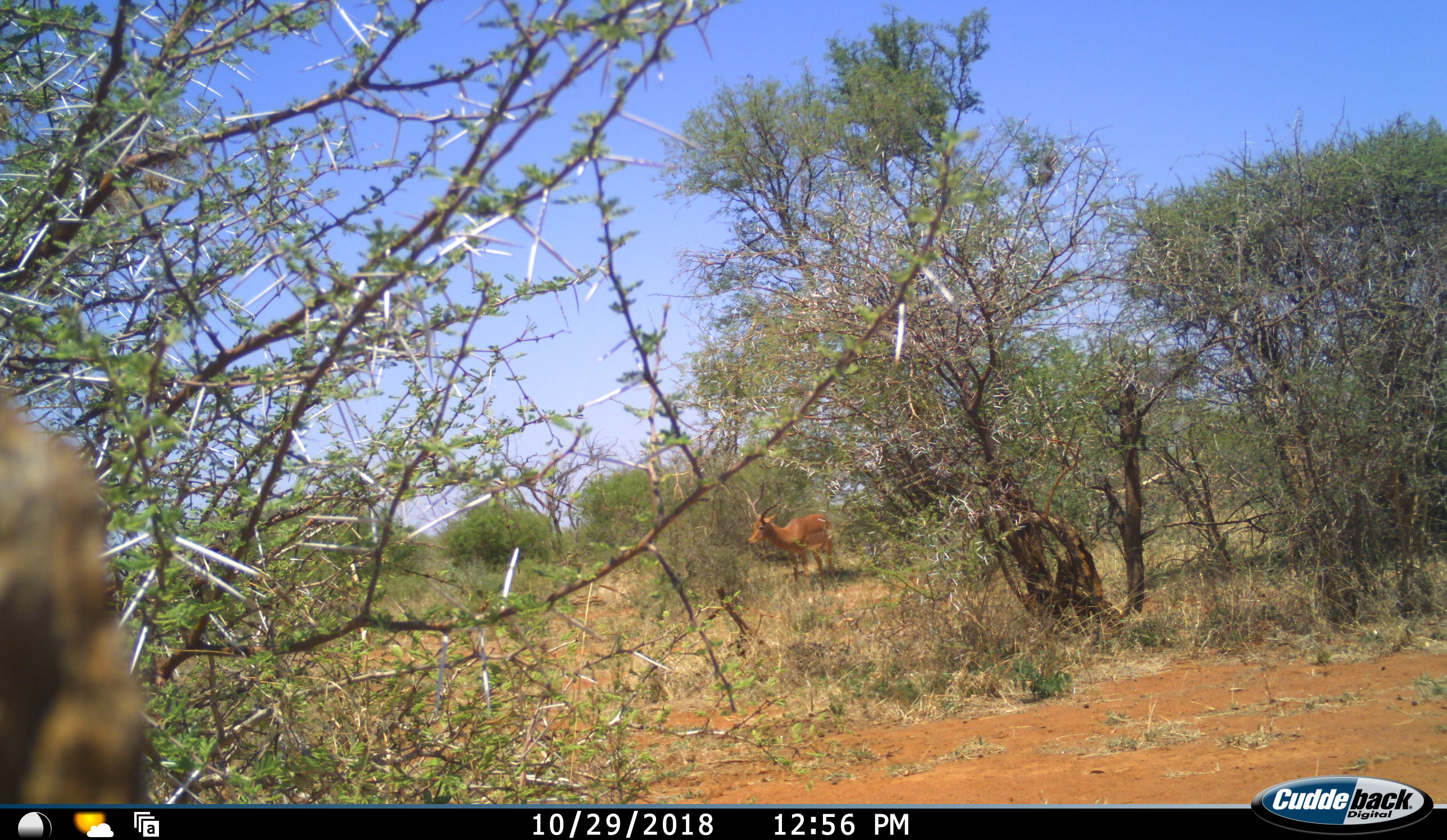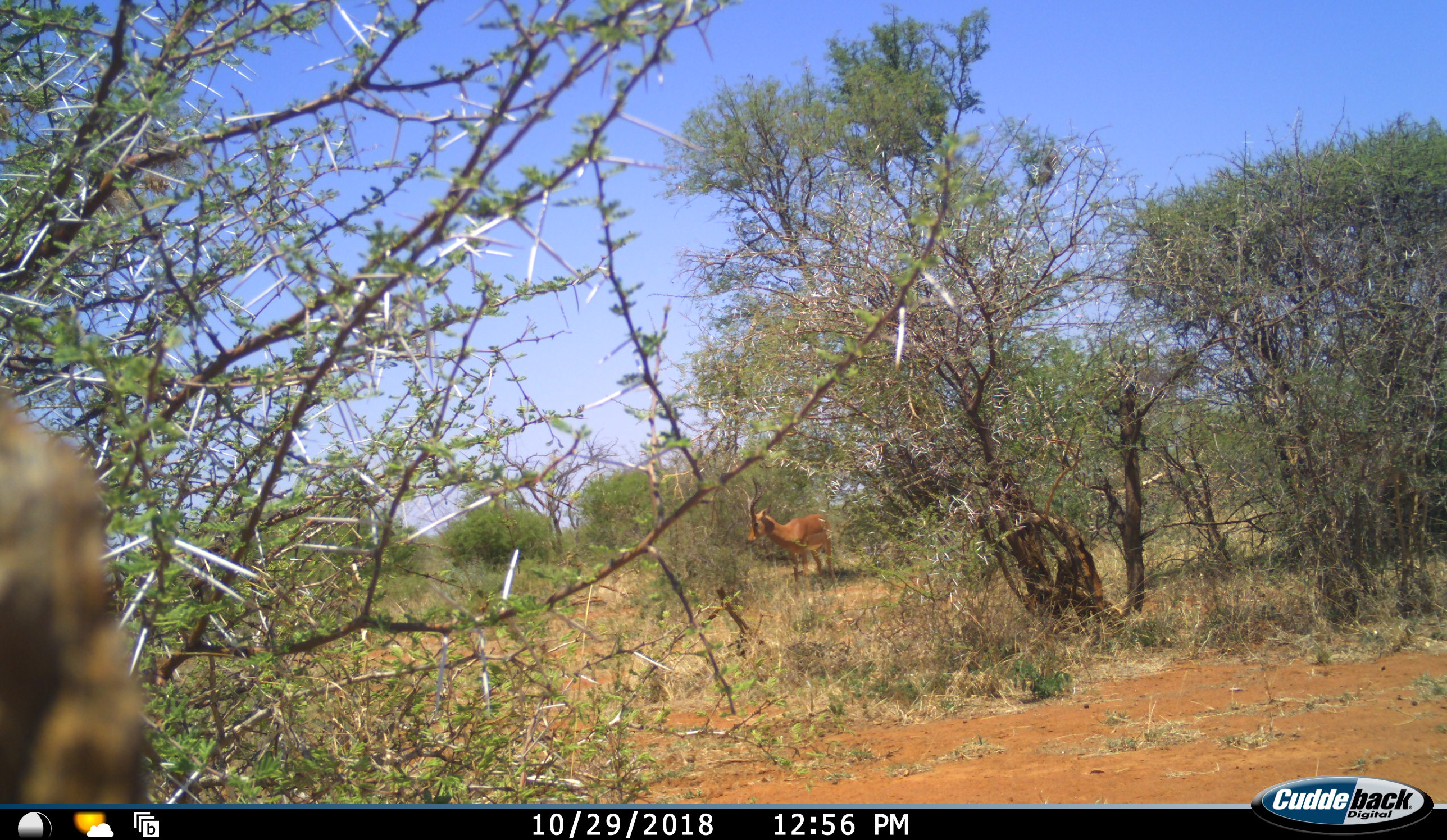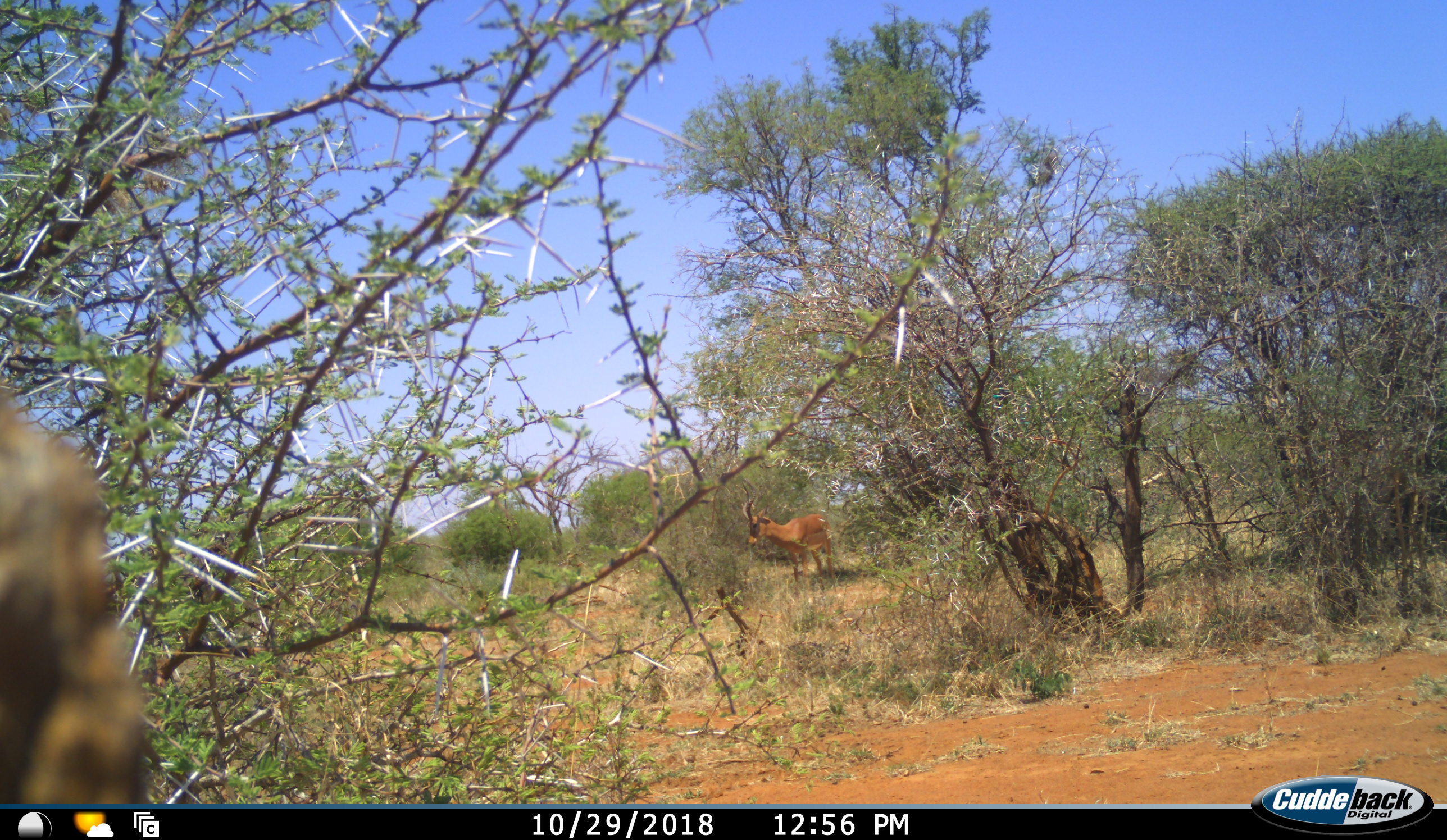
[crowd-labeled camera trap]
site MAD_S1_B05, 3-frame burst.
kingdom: Animalia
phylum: Chordata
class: Mammalia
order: Artiodactyla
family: Bovidae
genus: Aepyceros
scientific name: Aepyceros melampus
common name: impala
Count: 1.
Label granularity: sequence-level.